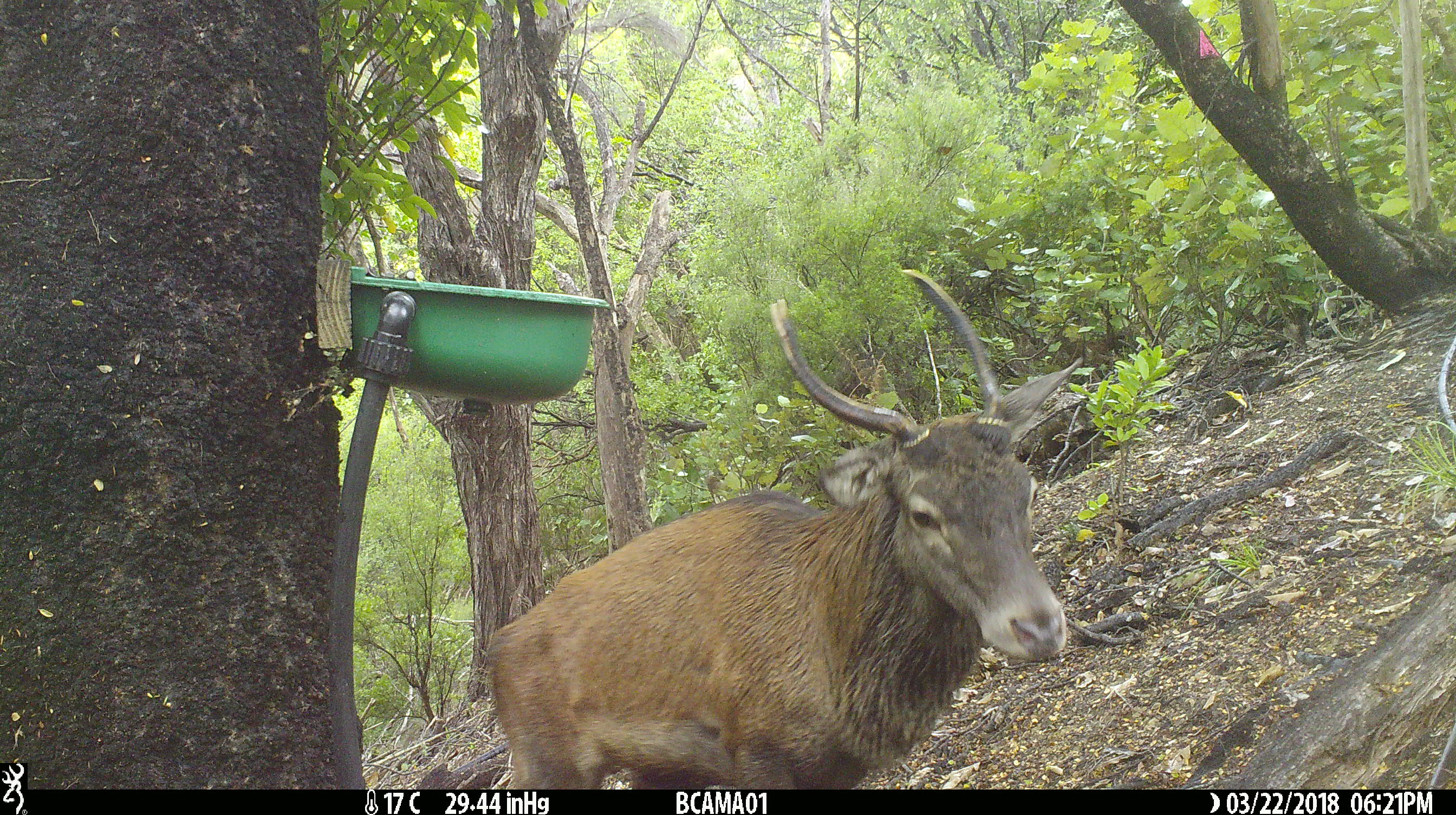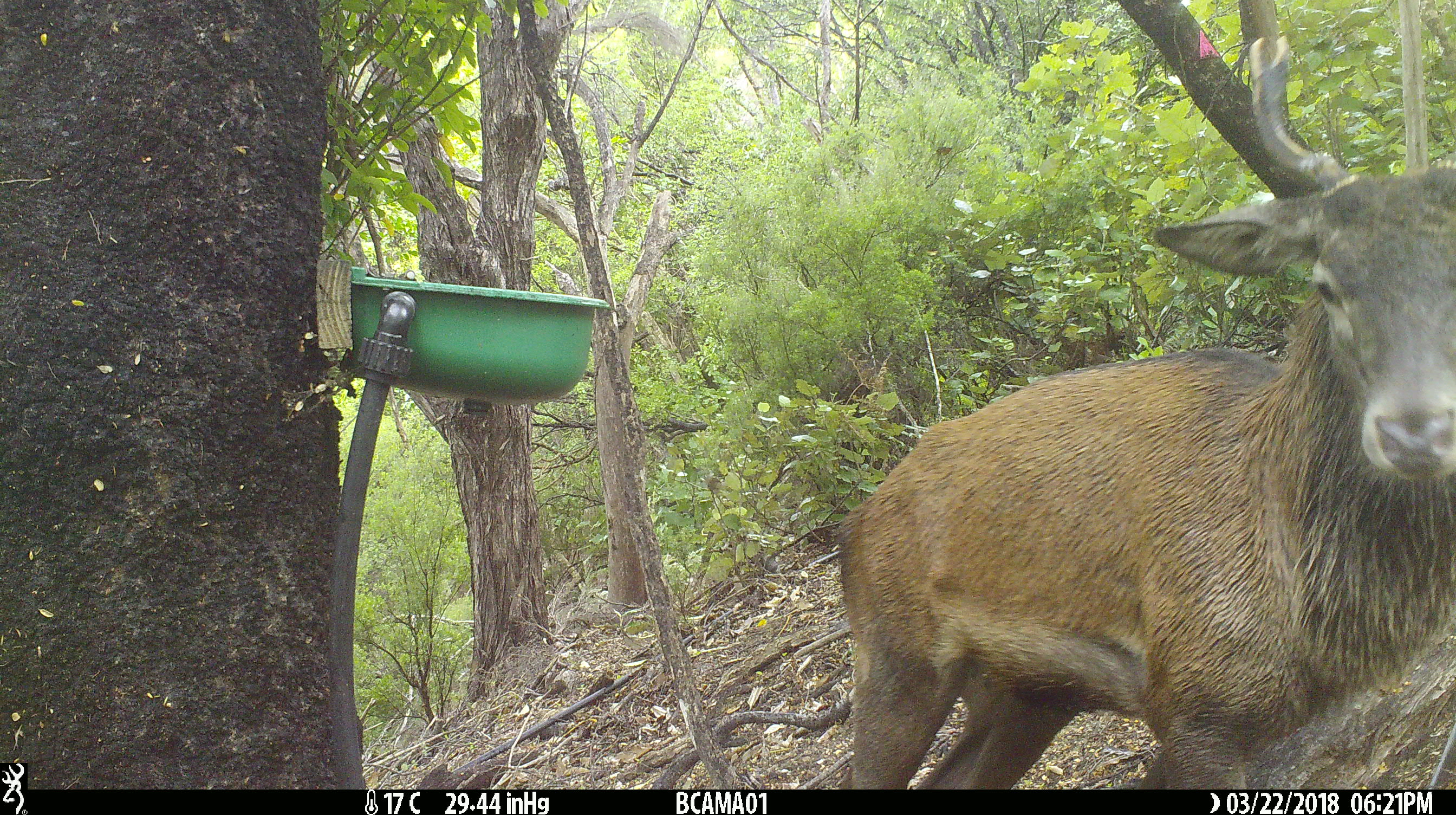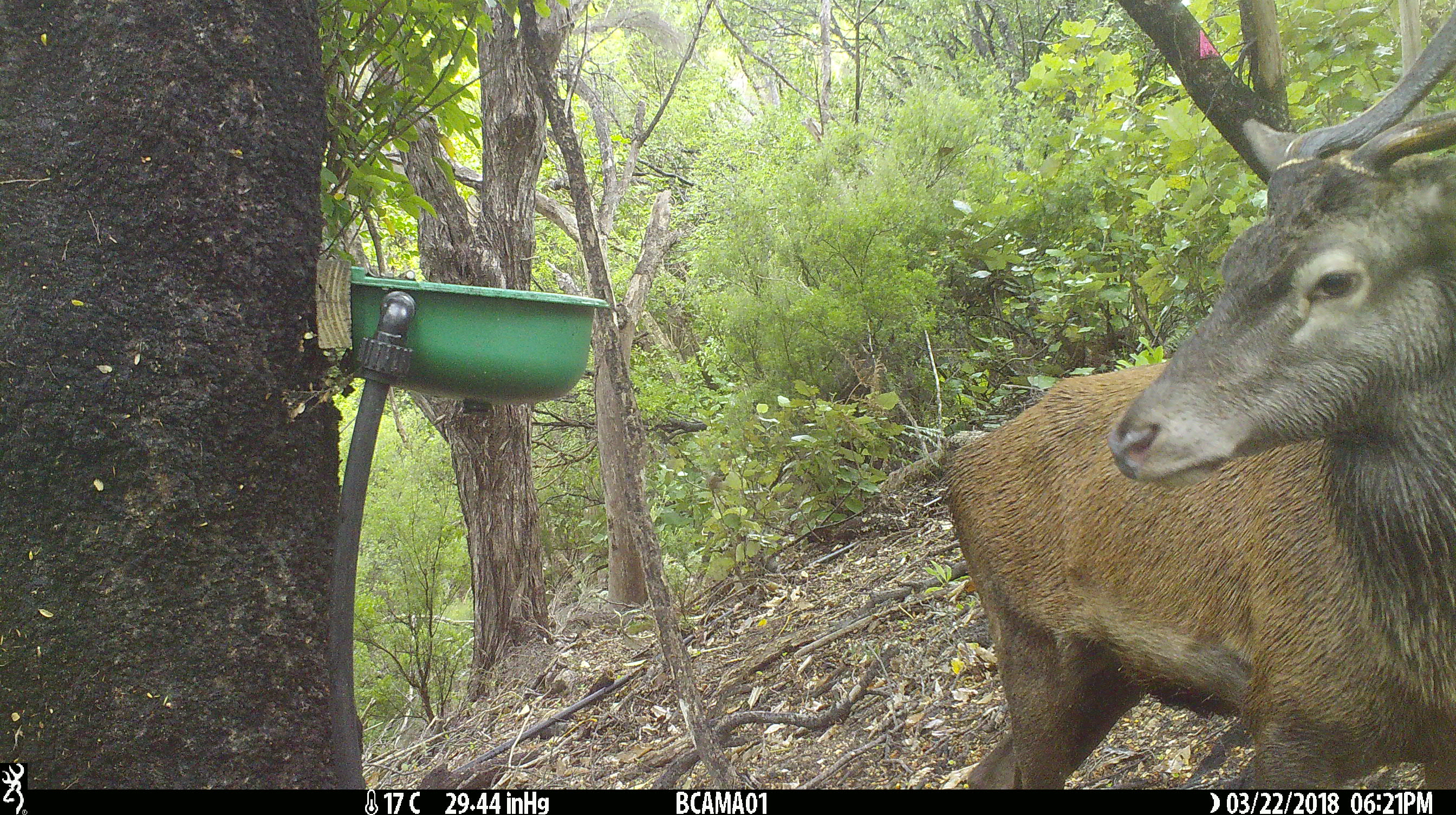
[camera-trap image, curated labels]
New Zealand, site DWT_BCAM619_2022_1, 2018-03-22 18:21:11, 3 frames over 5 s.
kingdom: Animalia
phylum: Chordata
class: Mammalia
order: Artiodactyla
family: Cervidae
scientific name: Cervidae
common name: deer